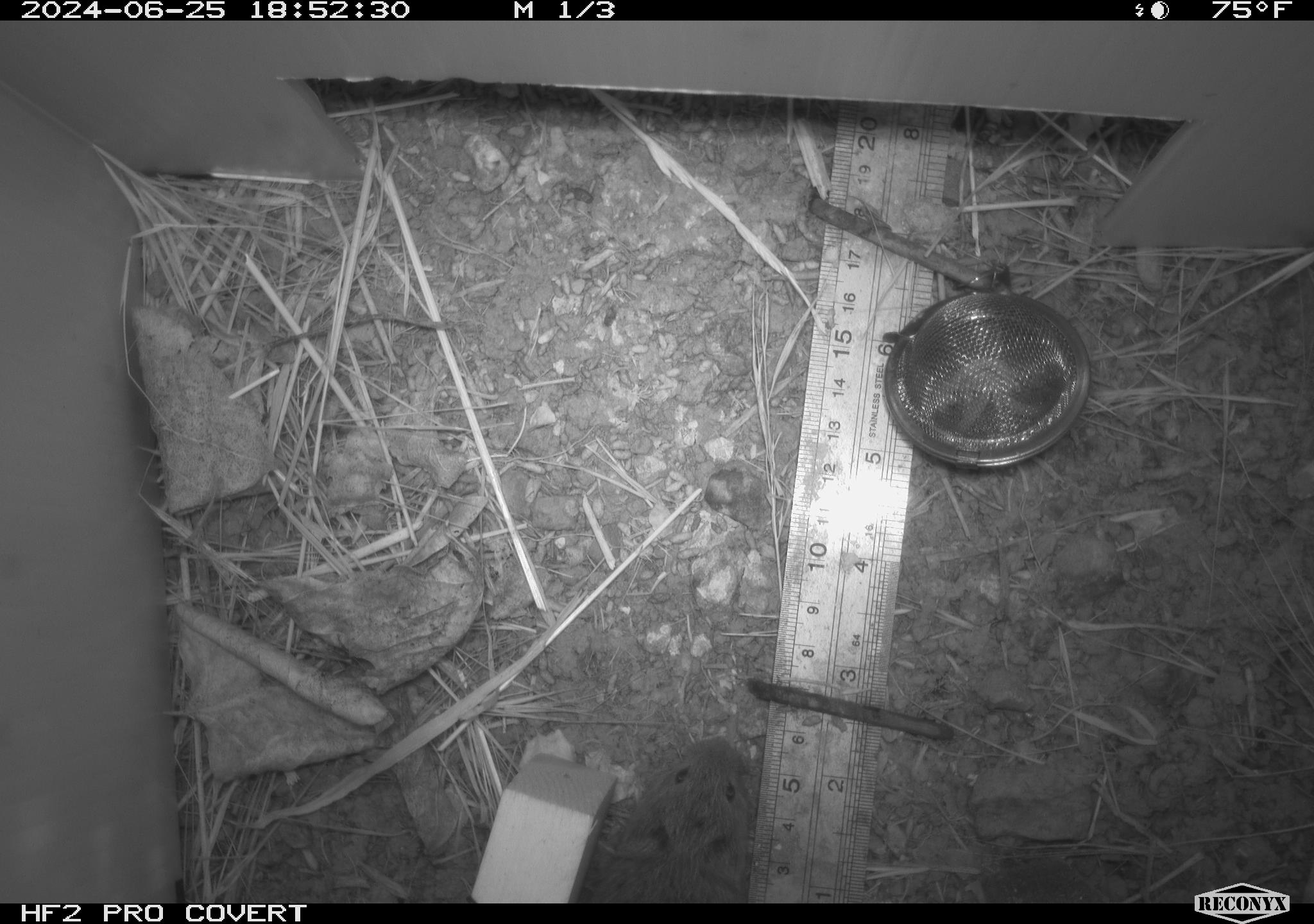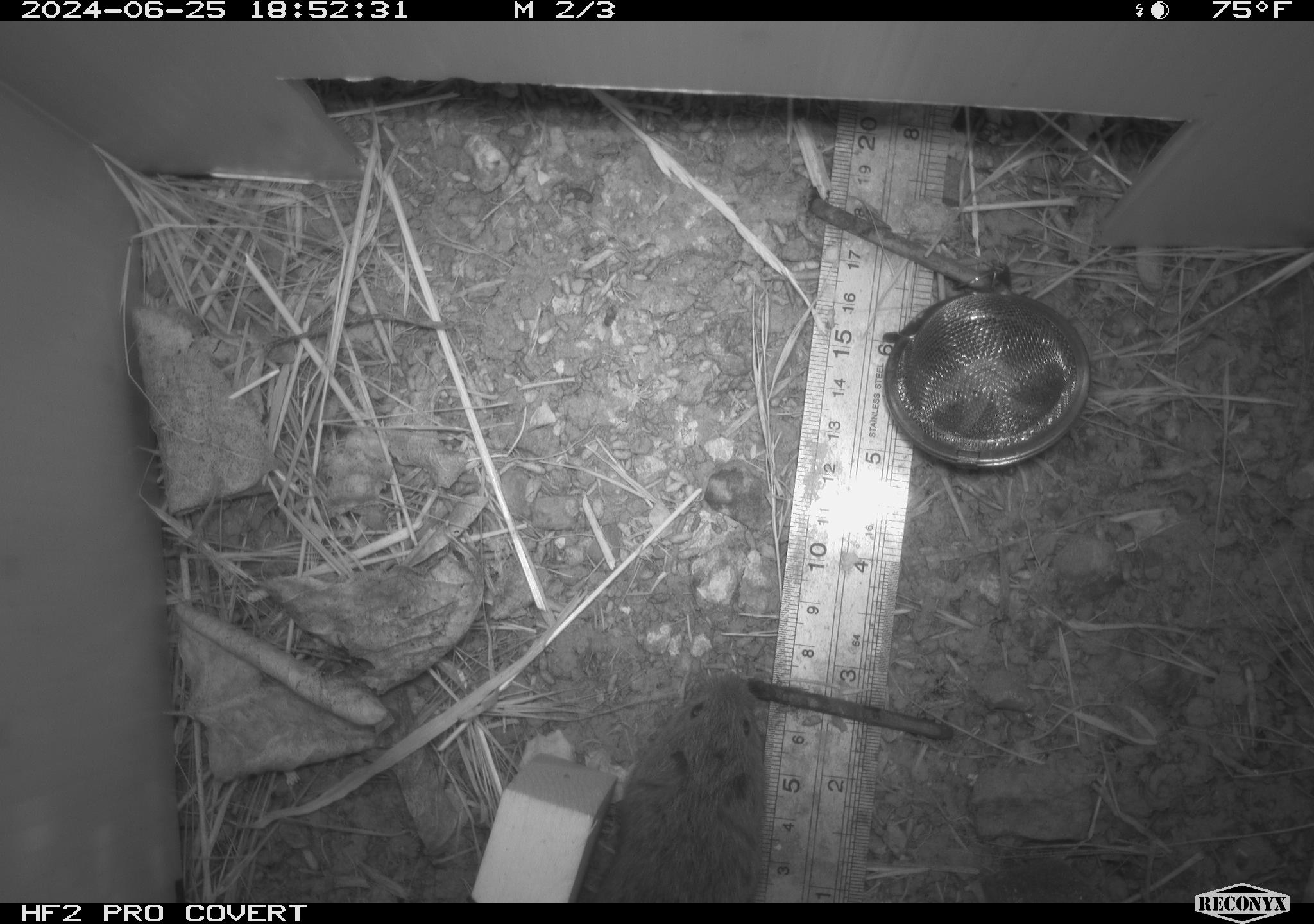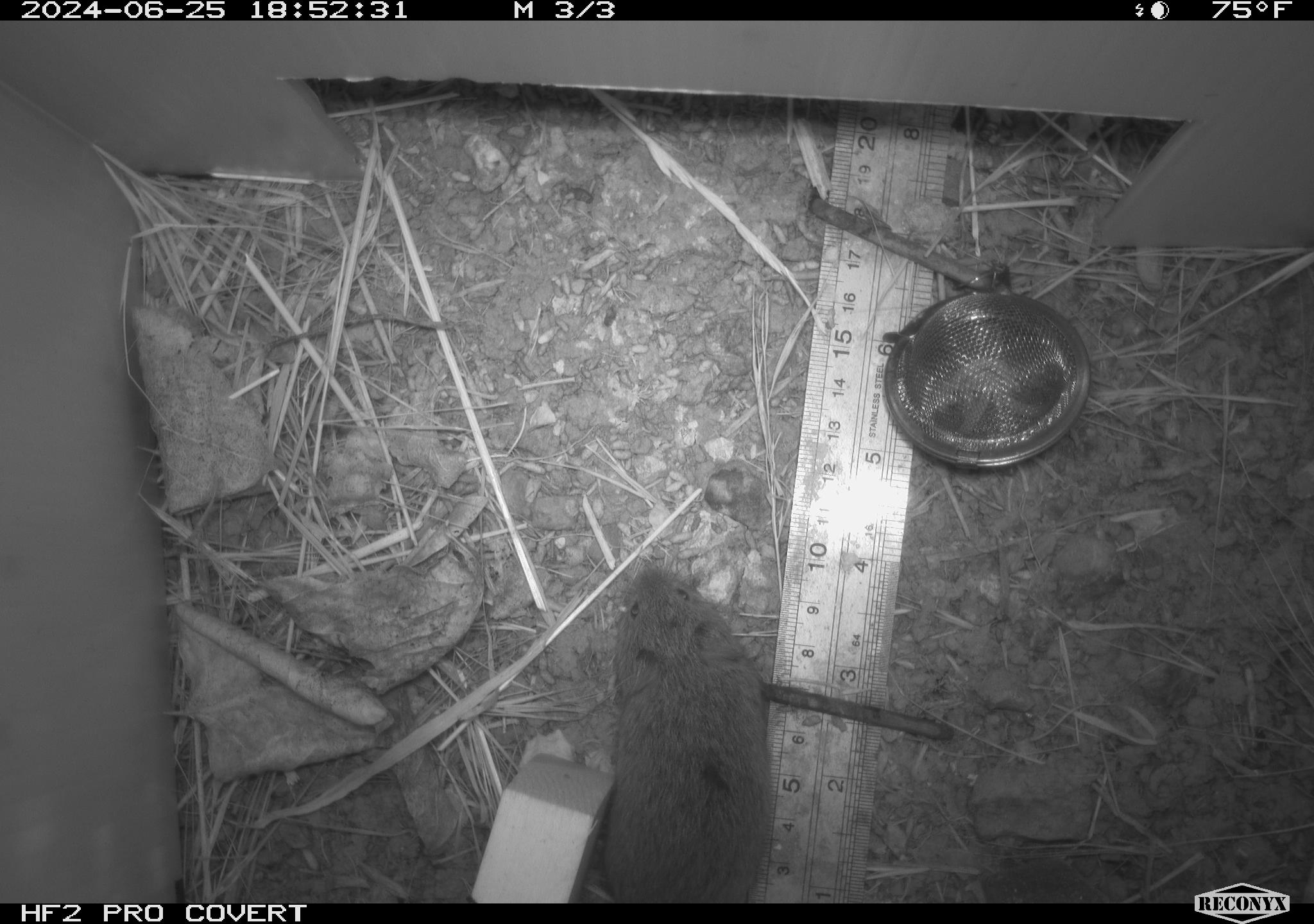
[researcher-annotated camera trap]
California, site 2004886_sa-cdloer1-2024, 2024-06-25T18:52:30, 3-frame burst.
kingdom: Animalia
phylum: Chordata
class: Mammalia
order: Rodentia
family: Cricetidae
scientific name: Arvicolinae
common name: voles, lemmings, and muskrats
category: arvicolinae subfamily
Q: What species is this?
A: Arvicolinae subfamily (voles, lemmings, and muskrats) (Arvicolinae).